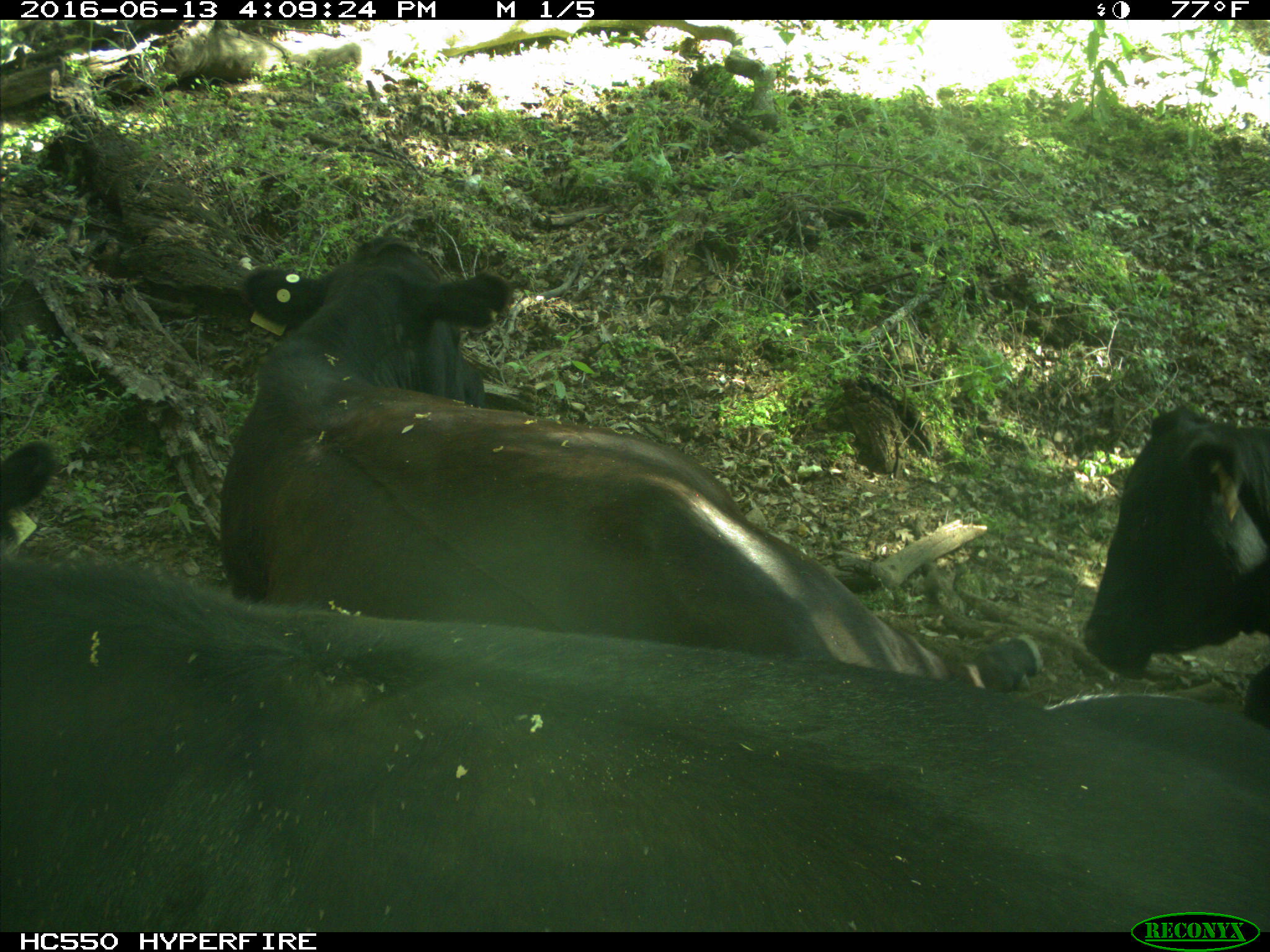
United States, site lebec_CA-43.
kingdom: Animalia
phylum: Chordata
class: Mammalia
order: Artiodactyla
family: Bovidae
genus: Bos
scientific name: Bos taurus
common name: domestic cow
Bos taurus (domestic cow).